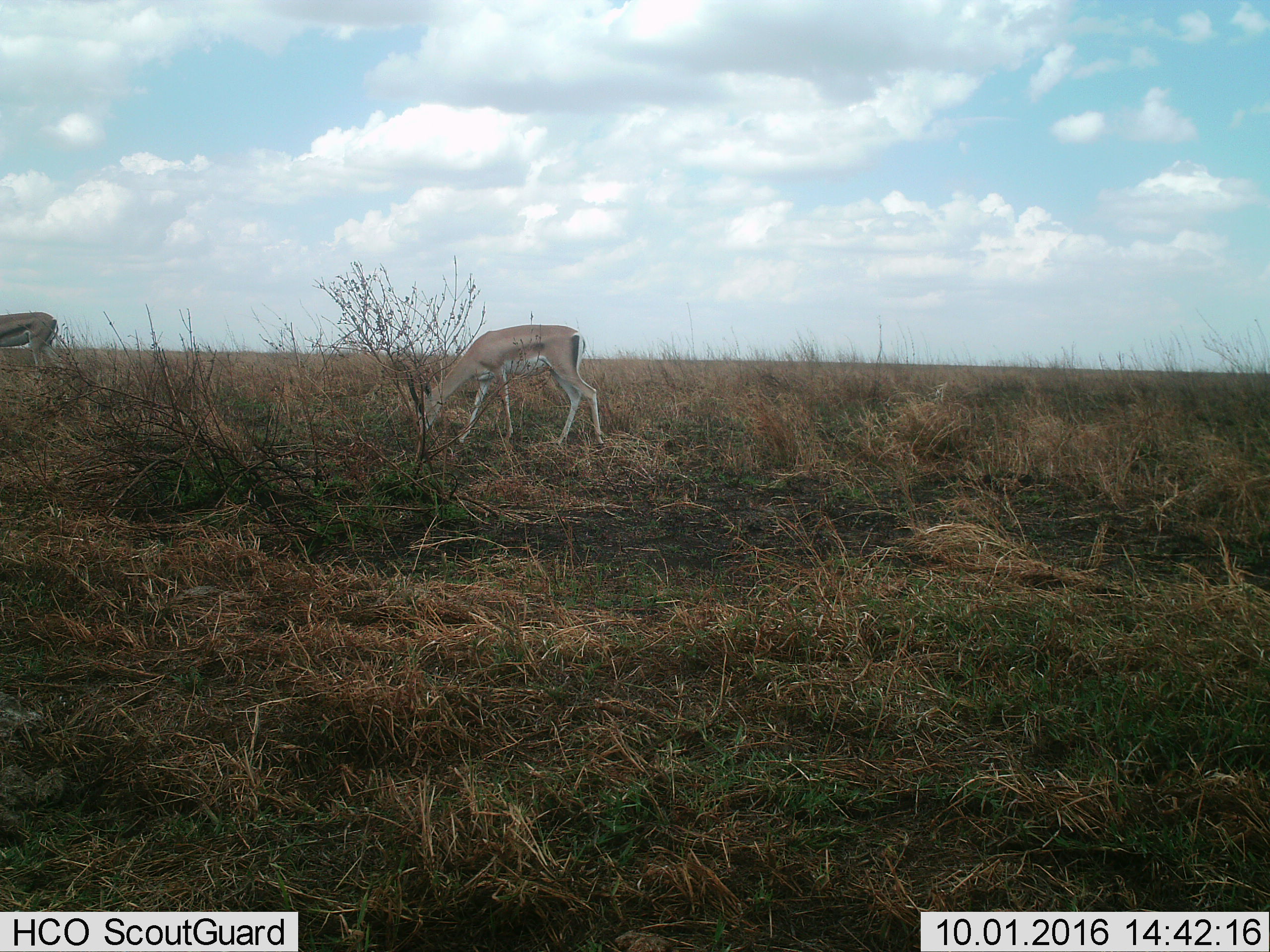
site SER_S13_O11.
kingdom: Animalia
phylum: Chordata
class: Mammalia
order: Artiodactyla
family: Bovidae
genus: Nanger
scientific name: Nanger granti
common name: grant's gazelle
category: gazellegrants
Gazellegrants (grant's gazelle) (Nanger granti), count 1. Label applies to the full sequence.